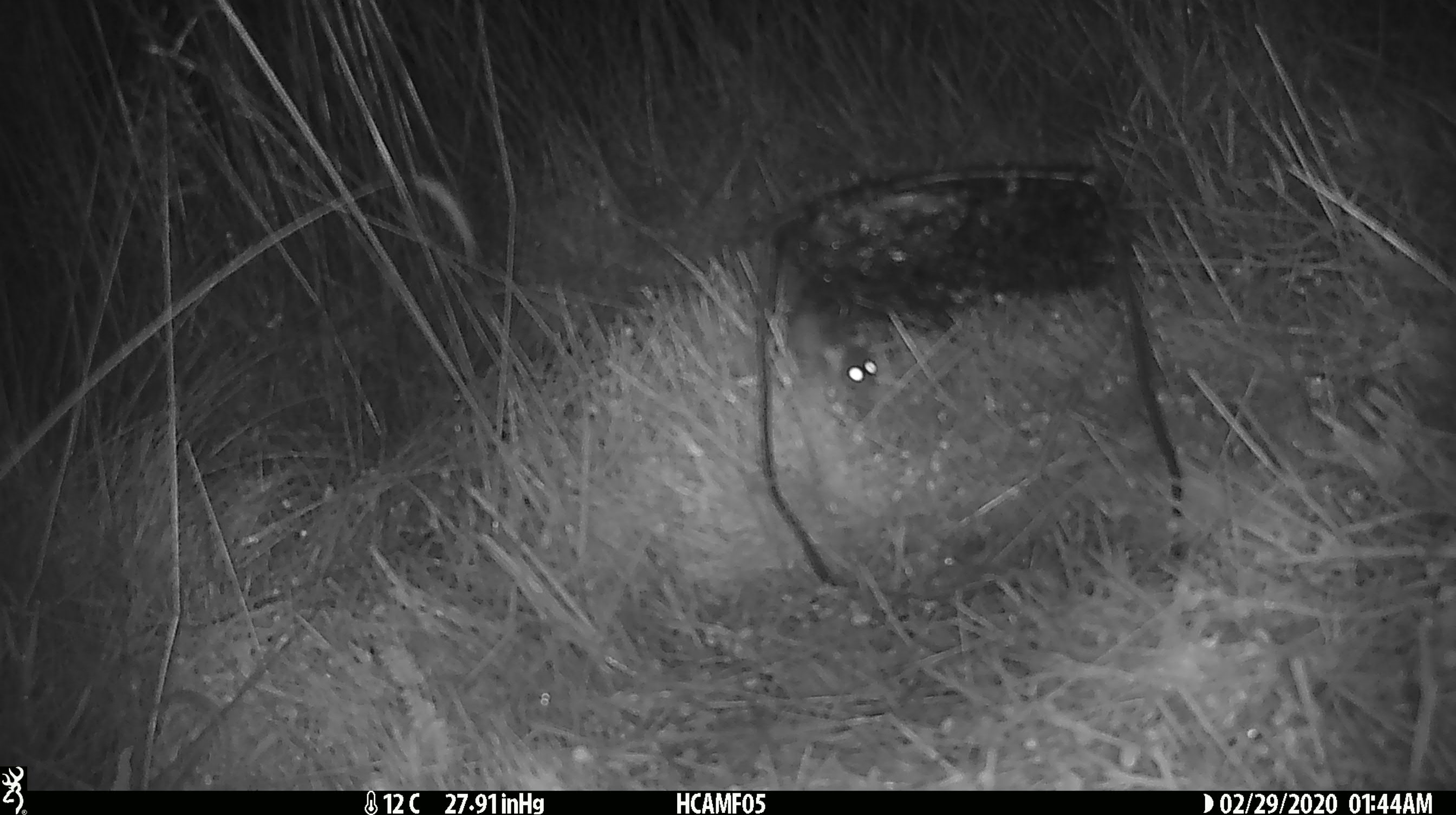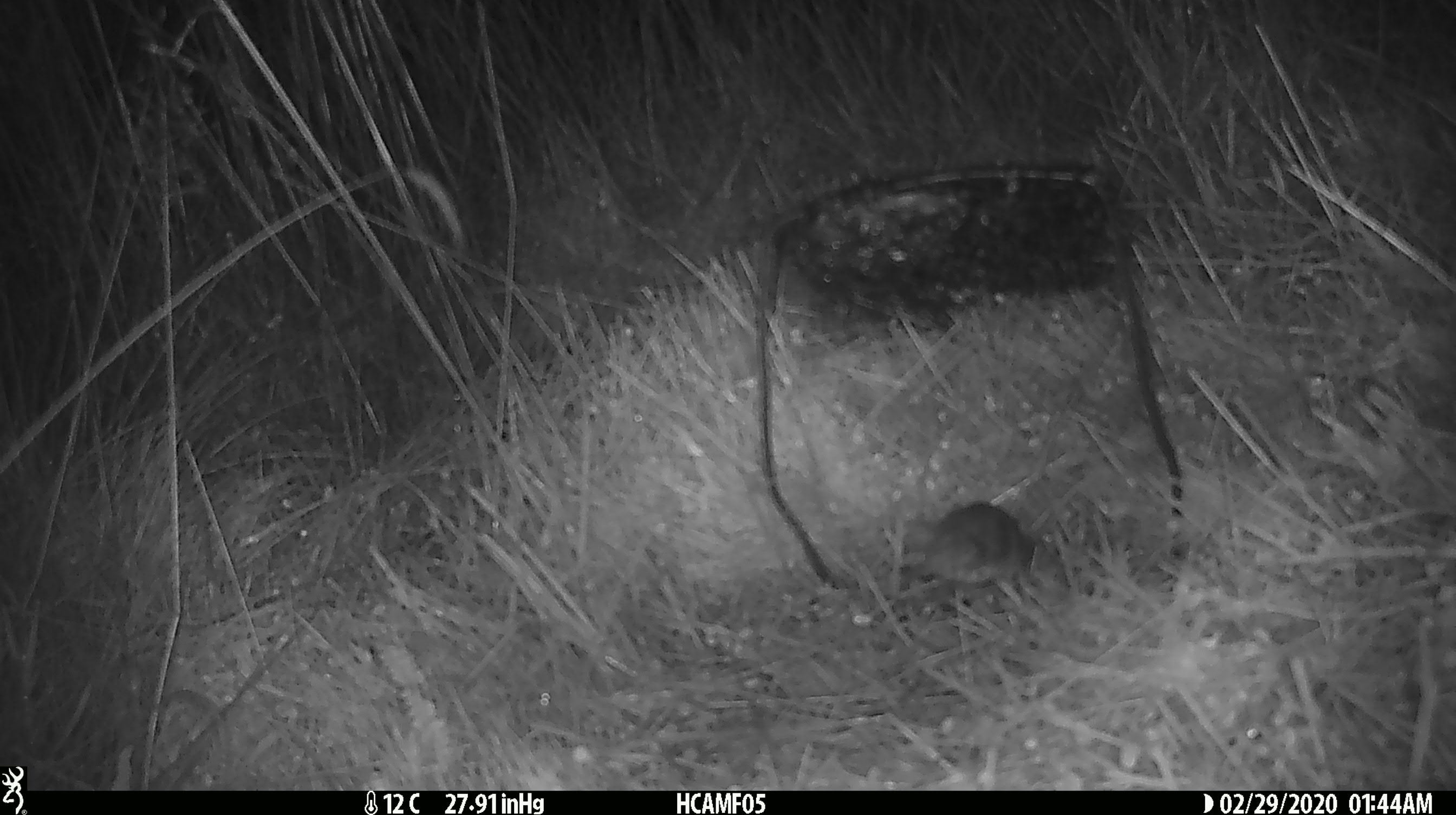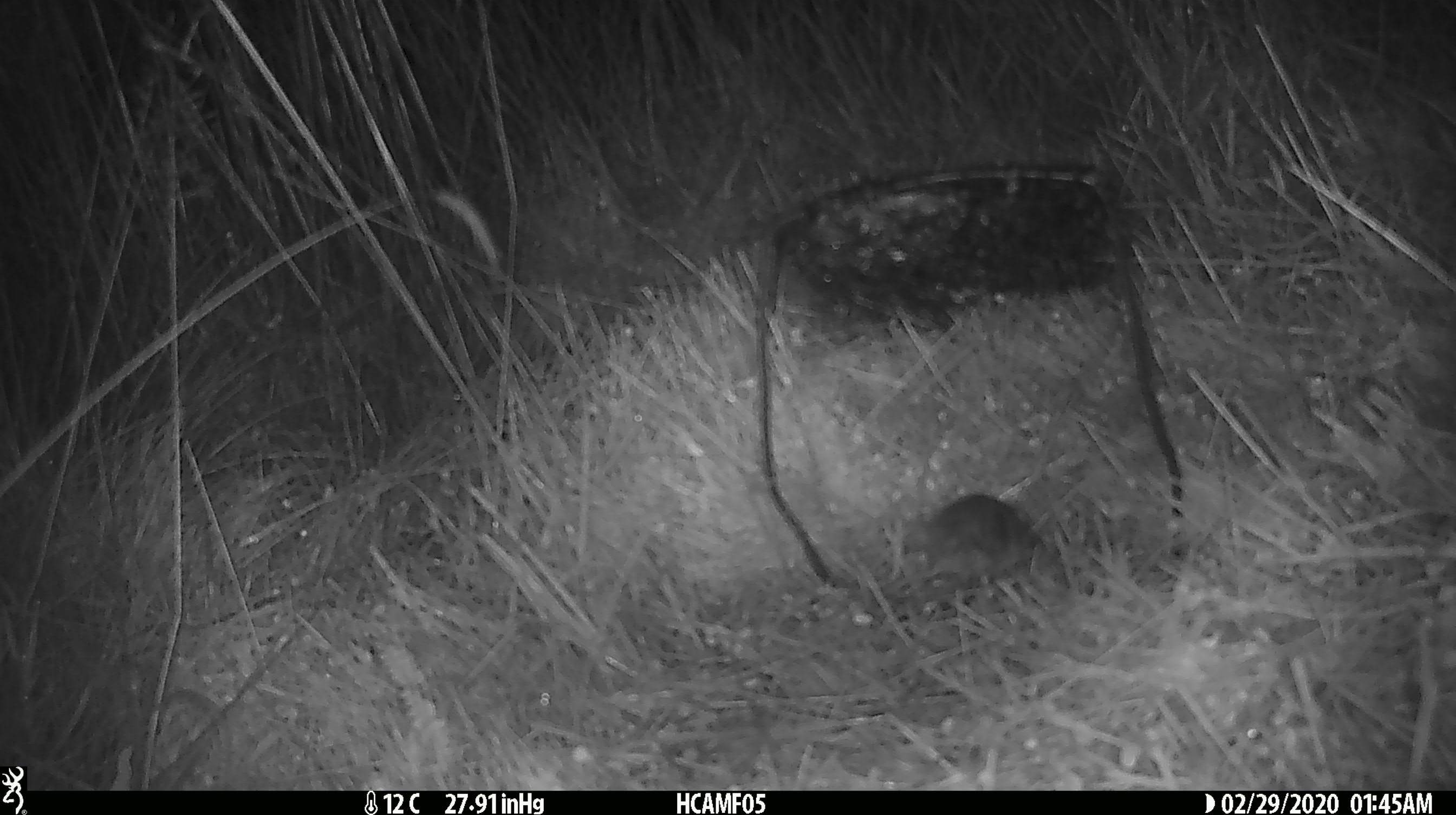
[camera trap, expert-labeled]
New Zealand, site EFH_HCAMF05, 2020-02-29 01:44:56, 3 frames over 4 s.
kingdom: Animalia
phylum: Chordata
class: Mammalia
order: Rodentia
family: Muridae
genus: Mus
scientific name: Mus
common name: mouse